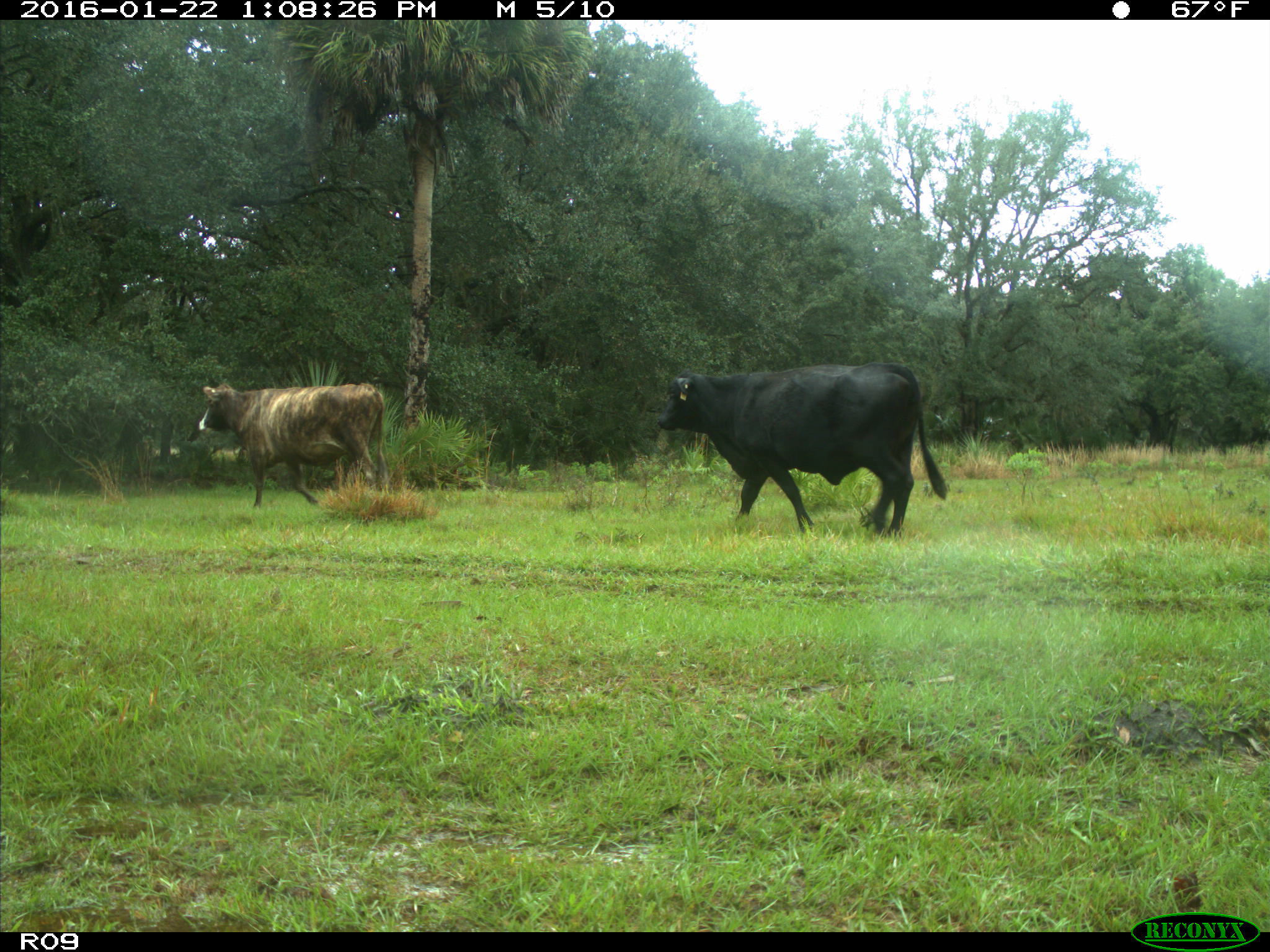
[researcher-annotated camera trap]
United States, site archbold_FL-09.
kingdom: Animalia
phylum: Chordata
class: Mammalia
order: Artiodactyla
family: Bovidae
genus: Bos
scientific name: Bos taurus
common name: domestic cow